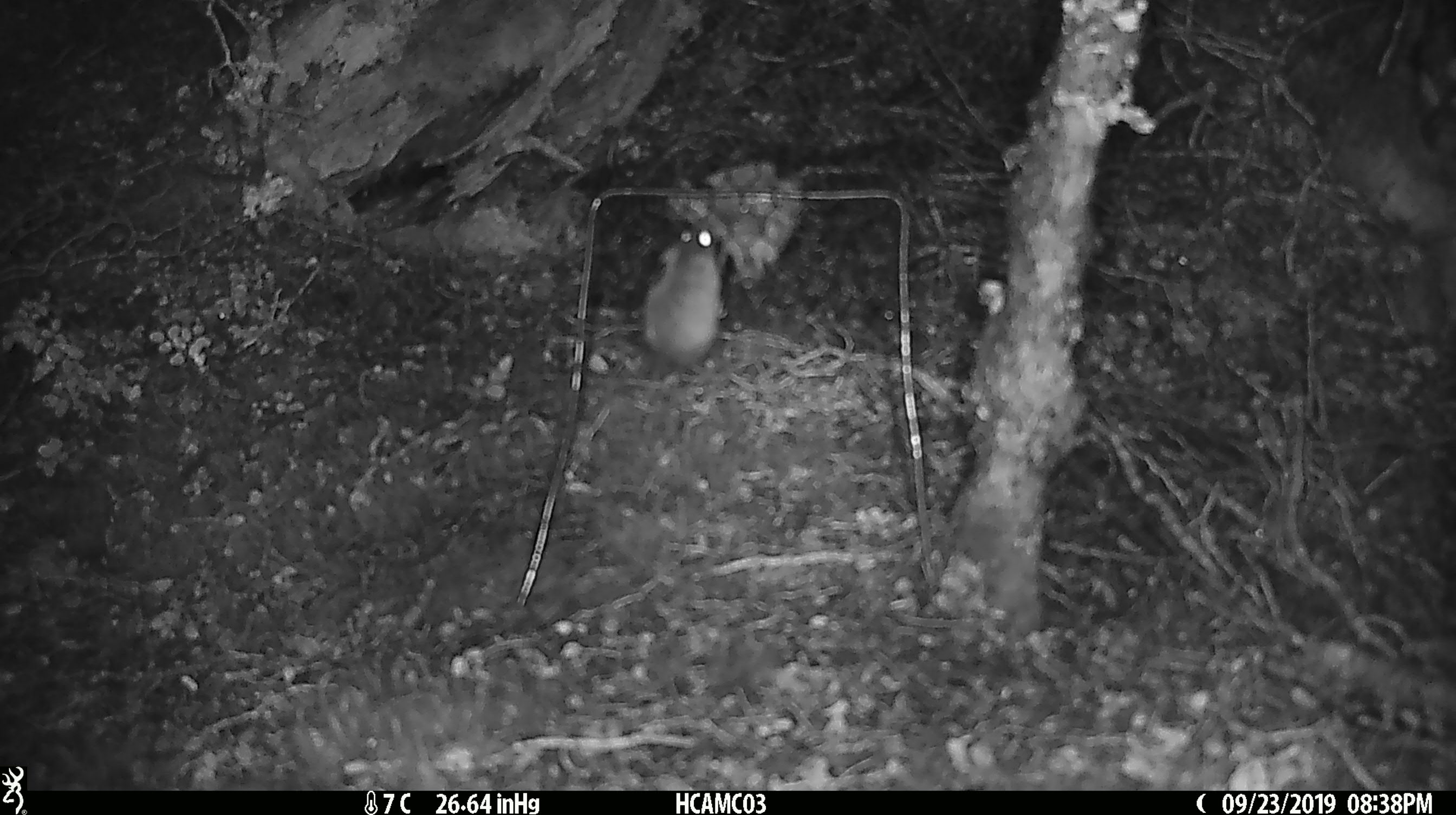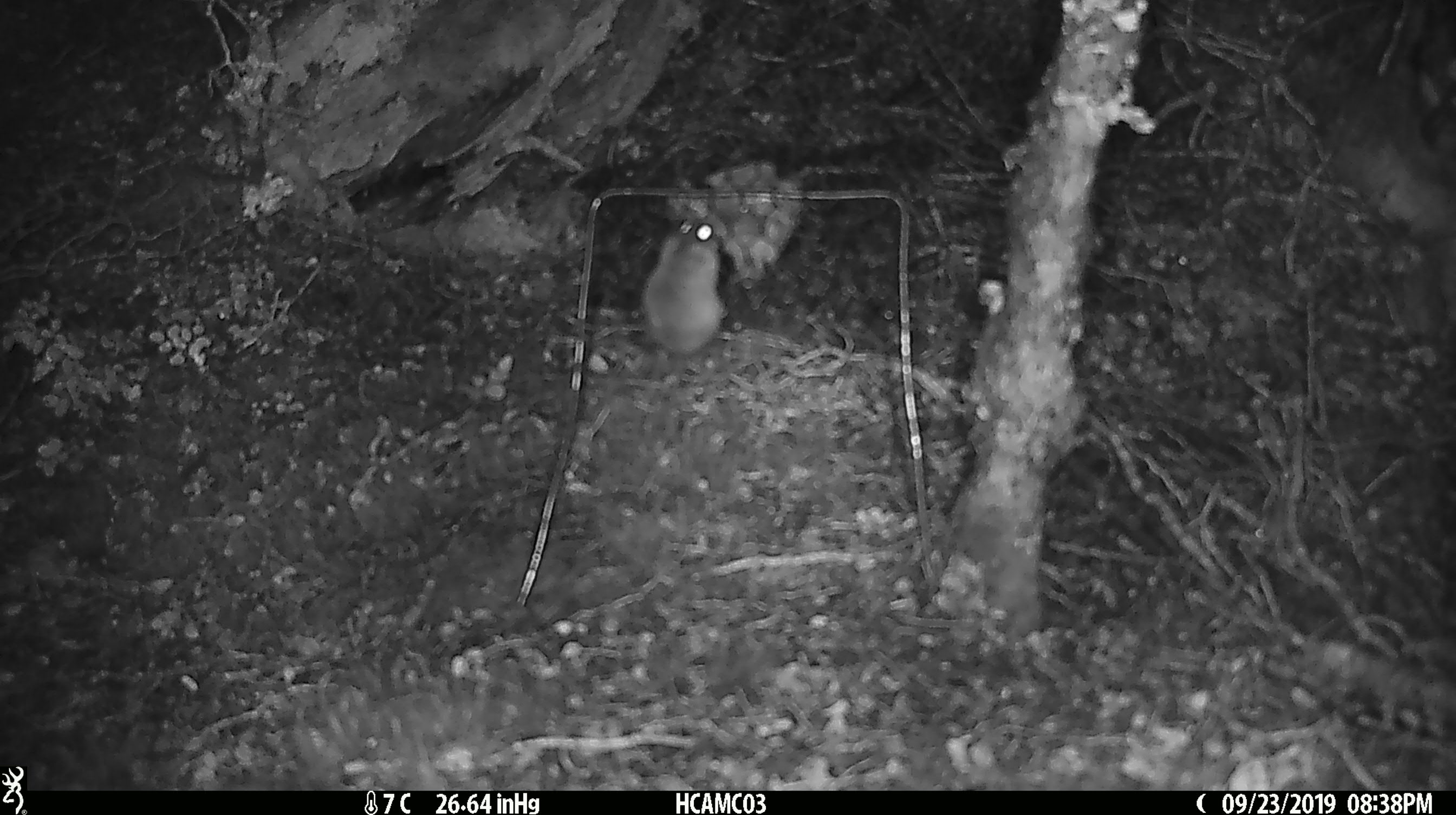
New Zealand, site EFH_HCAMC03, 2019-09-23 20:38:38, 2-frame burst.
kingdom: Animalia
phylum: Chordata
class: Mammalia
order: Rodentia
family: Muridae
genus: Mus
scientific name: Mus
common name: mouse